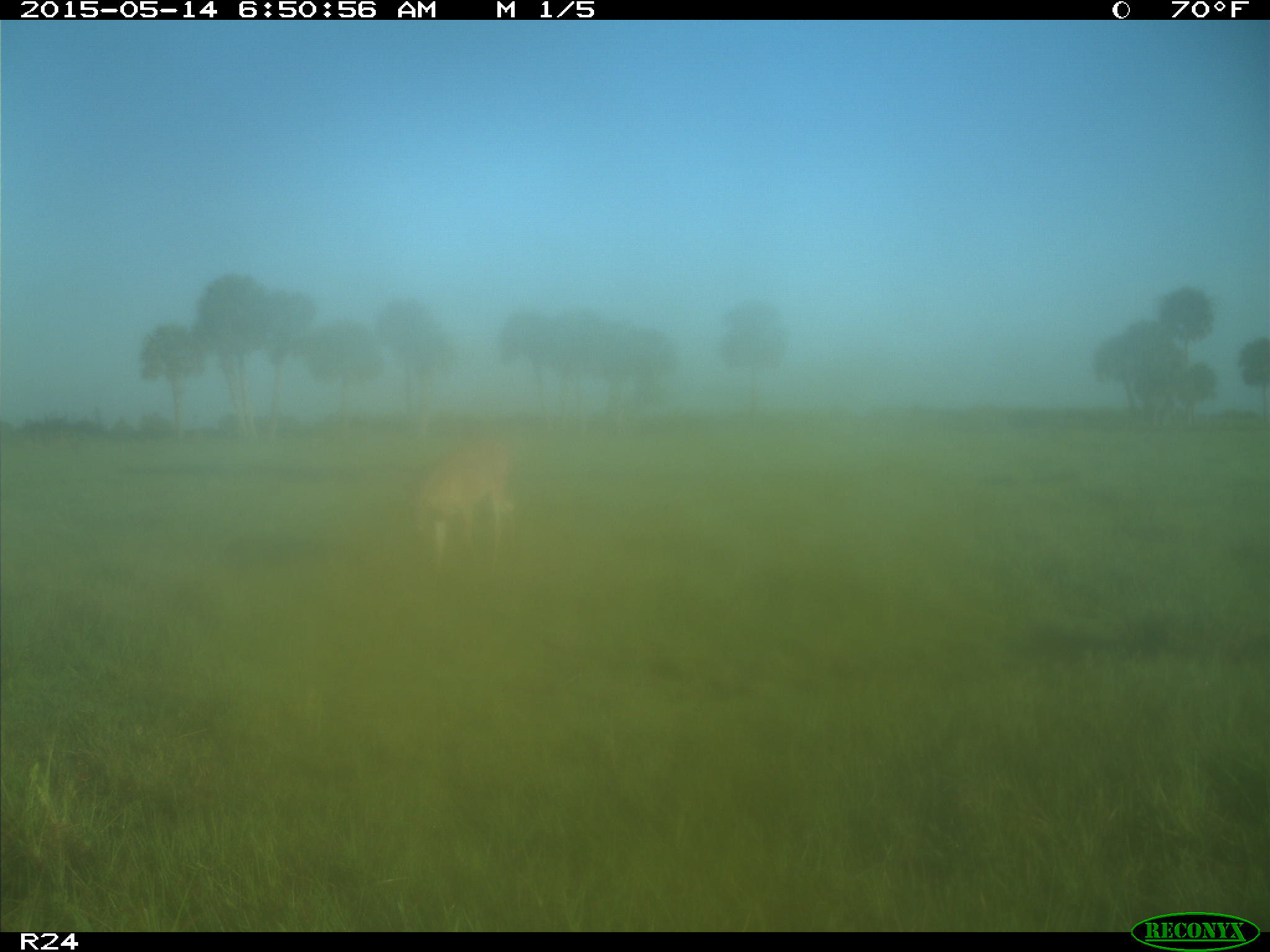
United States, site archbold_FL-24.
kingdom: Animalia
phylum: Chordata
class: Mammalia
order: Artiodactyla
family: Cervidae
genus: Odocoileus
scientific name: Odocoileus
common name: deer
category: unidentified deer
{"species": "unidentified deer (deer) (Odocoileus)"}